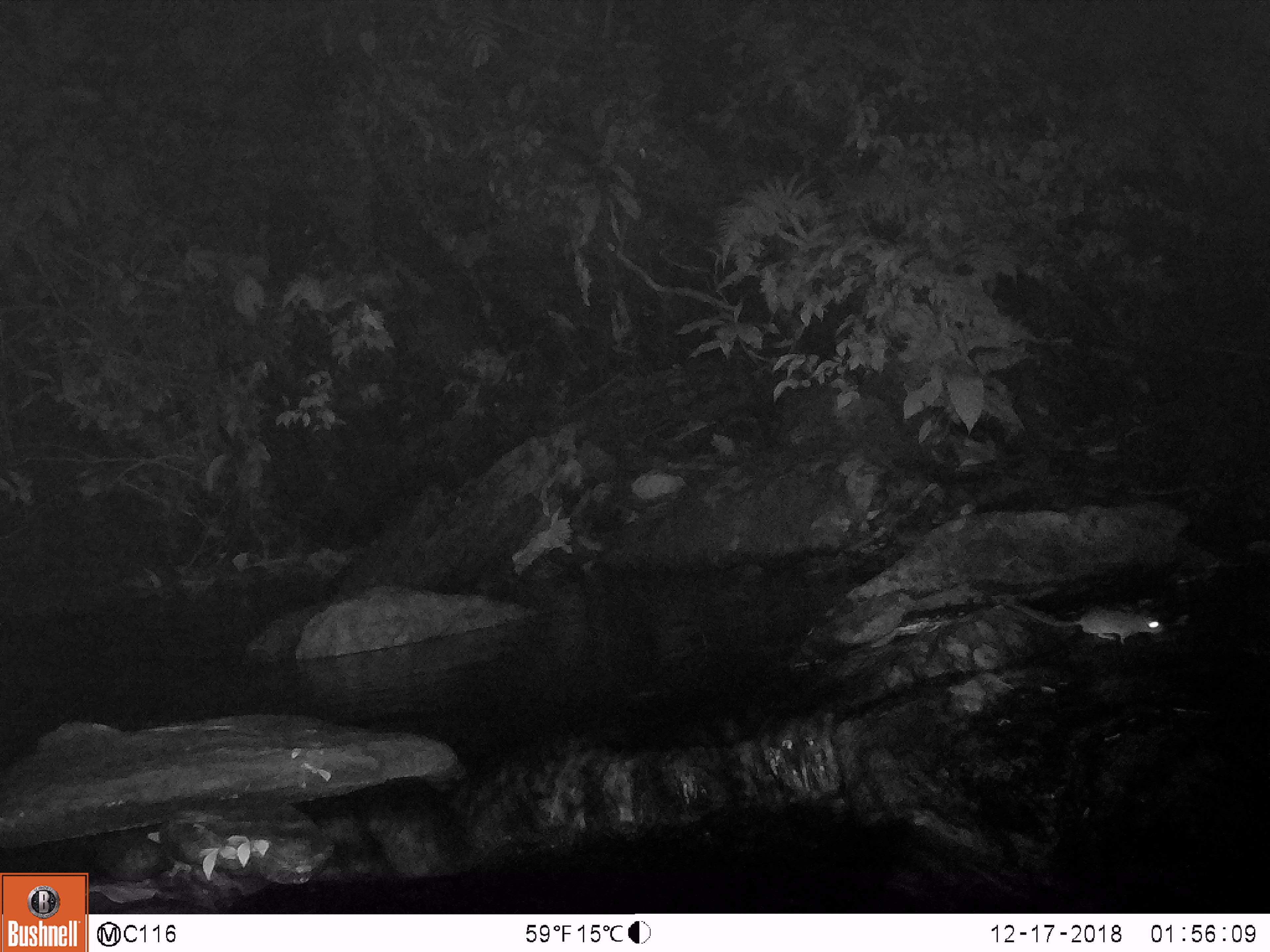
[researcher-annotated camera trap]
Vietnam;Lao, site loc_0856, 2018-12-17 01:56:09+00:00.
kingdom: Animalia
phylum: Chordata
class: Mammalia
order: Rodentia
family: Muridae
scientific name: Muridae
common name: old-world mice and rats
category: unidentified murid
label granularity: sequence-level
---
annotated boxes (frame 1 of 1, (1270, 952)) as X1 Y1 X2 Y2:
unidentified murid: 1010 599 1164 645